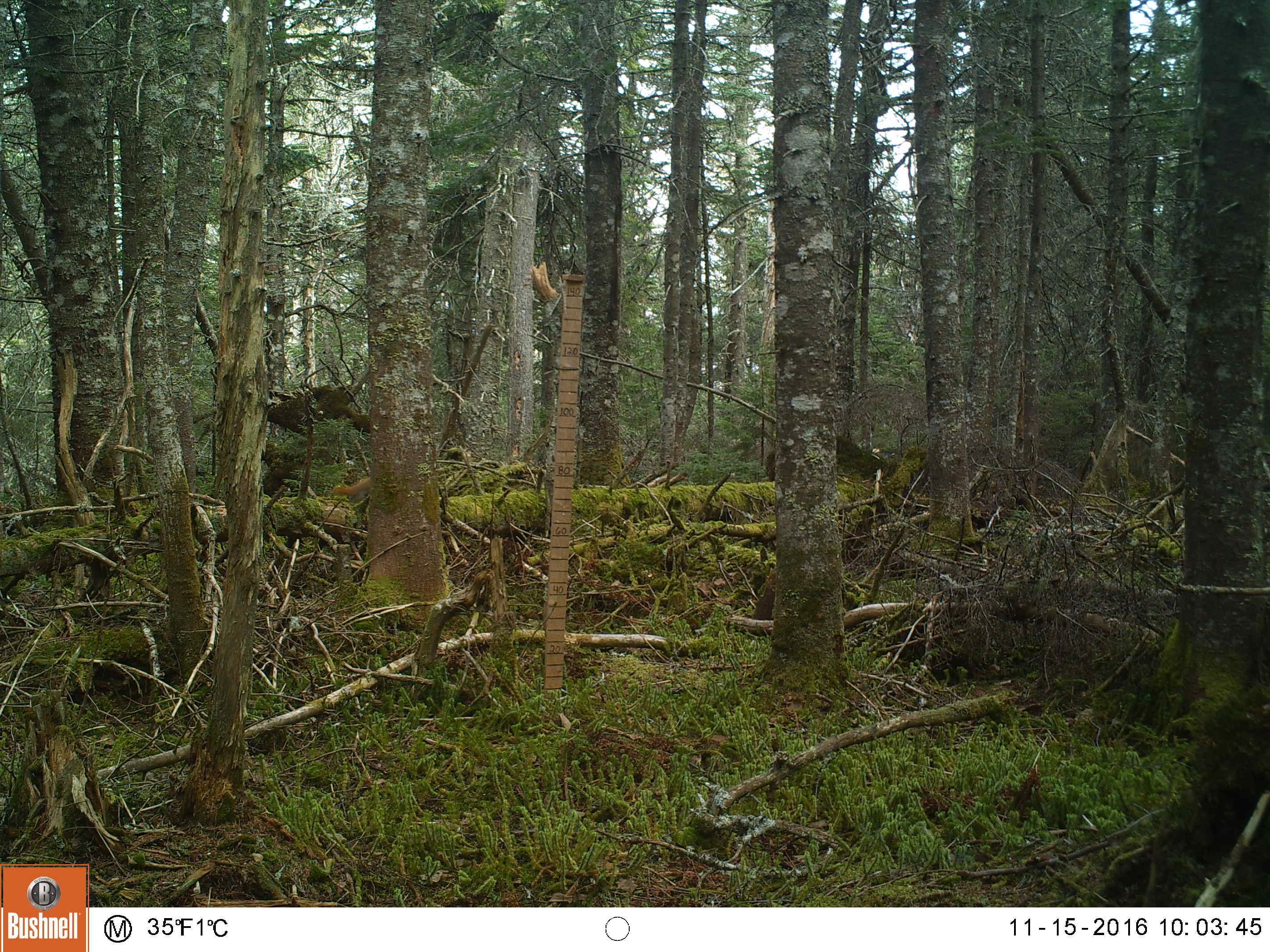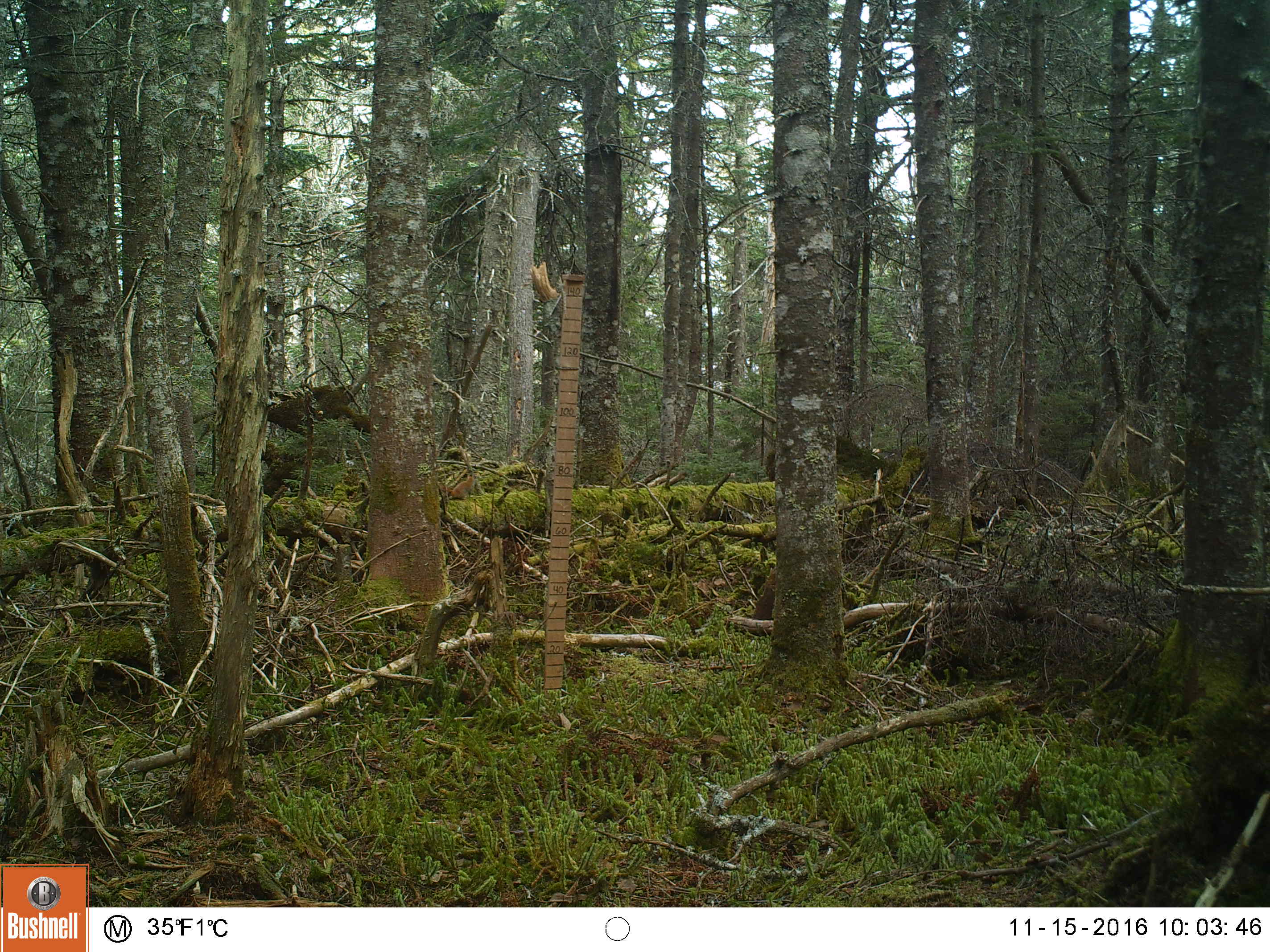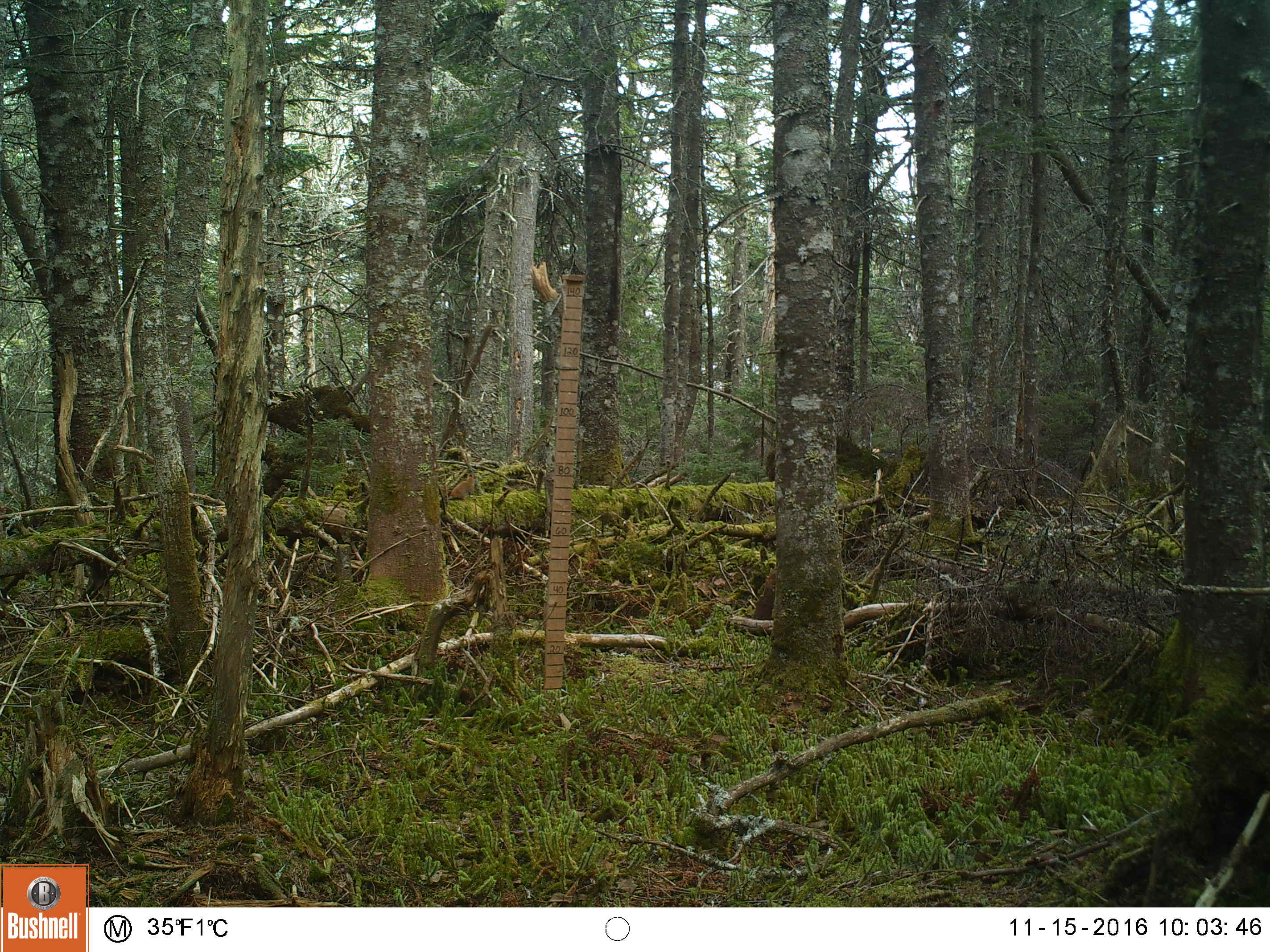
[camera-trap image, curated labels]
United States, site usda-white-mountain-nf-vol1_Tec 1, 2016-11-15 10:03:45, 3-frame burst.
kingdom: Animalia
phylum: Chordata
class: Mammalia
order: Rodentia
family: Sciuridae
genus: Tamiasciurus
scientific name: Tamiasciurus hudsonicus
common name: red squirrel